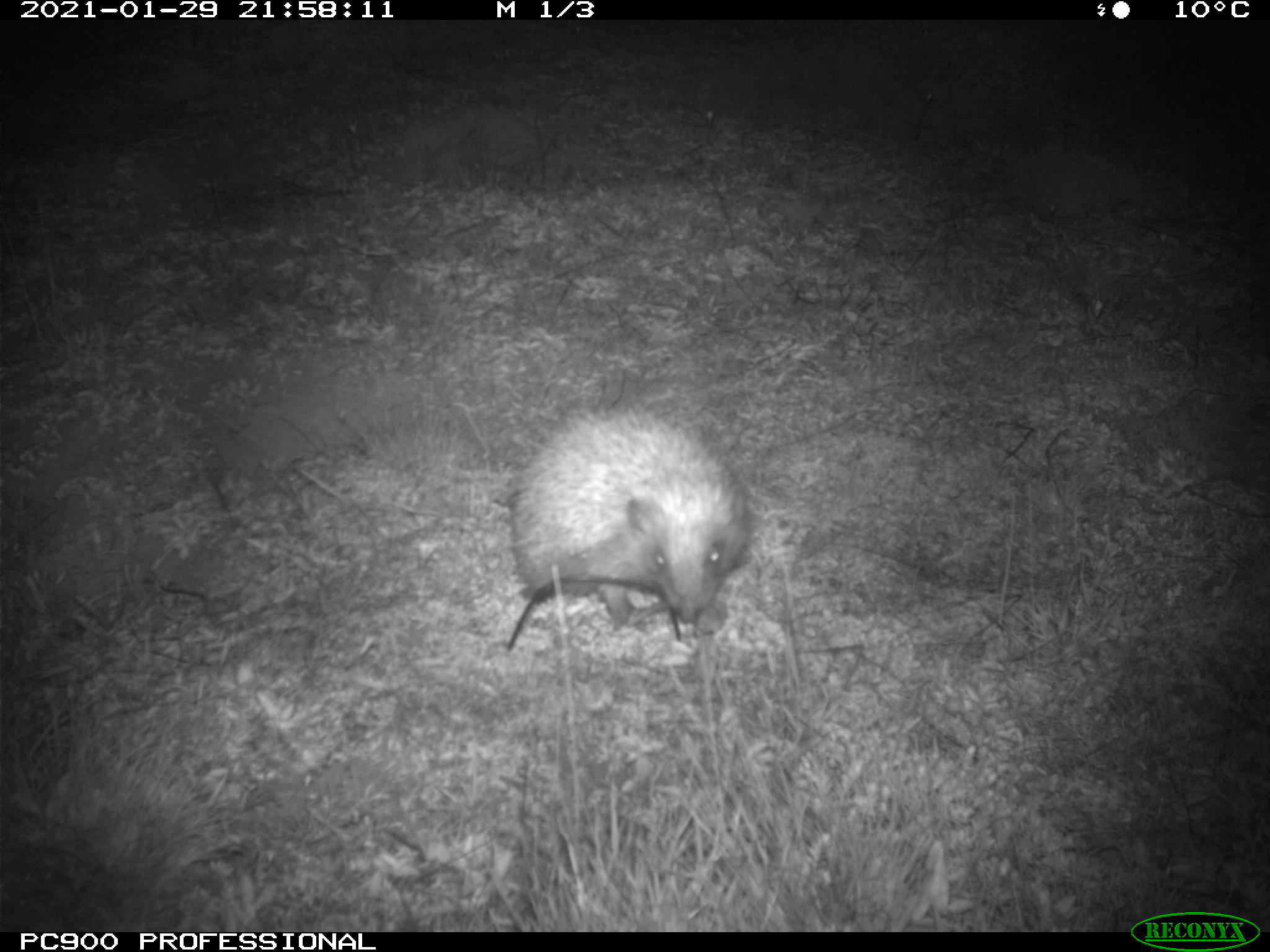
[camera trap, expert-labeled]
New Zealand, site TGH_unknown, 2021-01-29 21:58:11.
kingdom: Animalia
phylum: Chordata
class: Mammalia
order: Eulipotyphla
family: Erinaceidae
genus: Erinaceus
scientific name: Erinaceus europaeus europaeus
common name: european hedgehog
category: hedgehog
Hedgehog (european hedgehog) (Erinaceus europaeus europaeus).